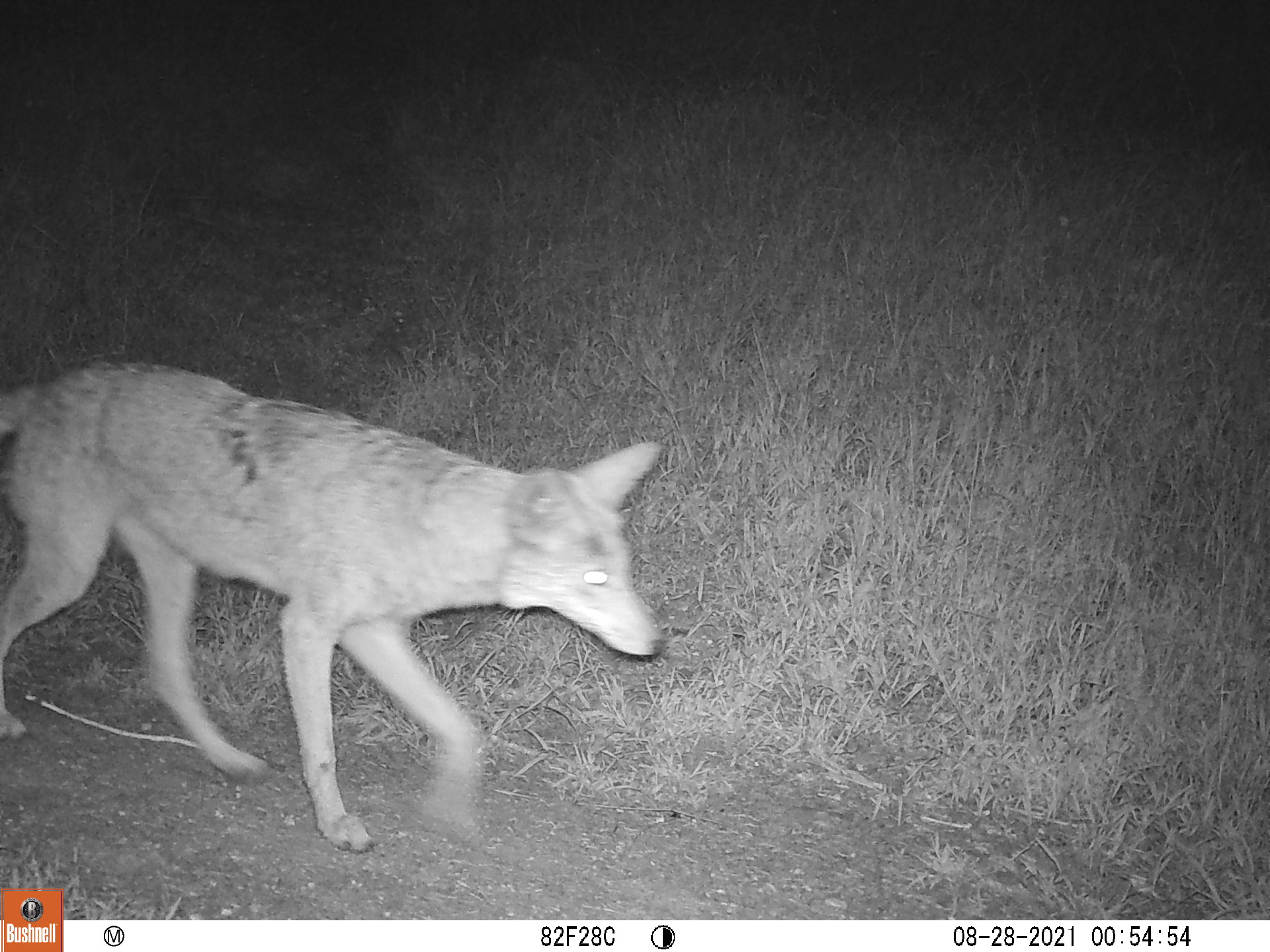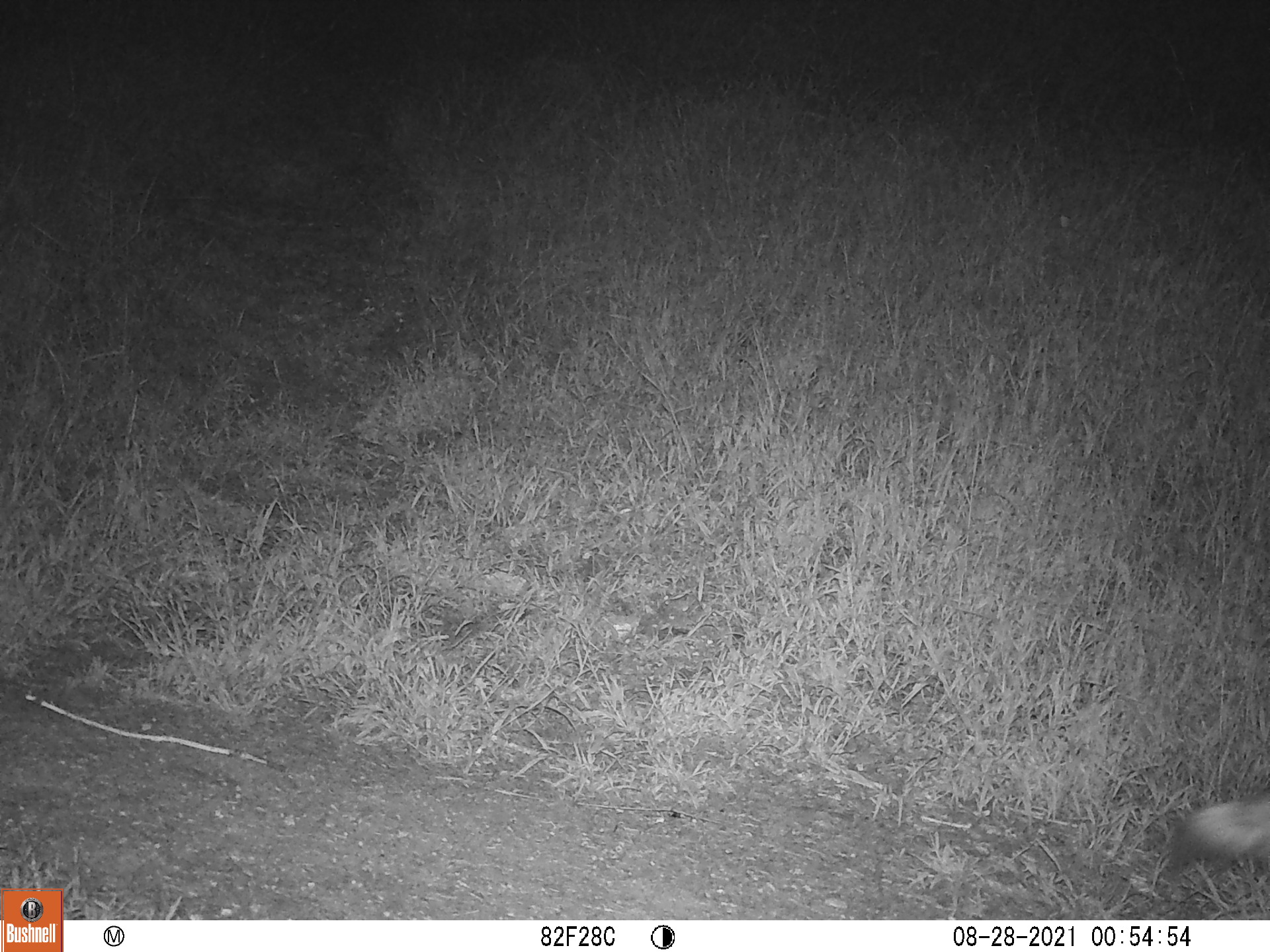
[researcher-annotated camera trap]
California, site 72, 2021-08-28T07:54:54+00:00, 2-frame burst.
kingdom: Animalia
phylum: Chordata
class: Mammalia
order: Carnivora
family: Canidae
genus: Canis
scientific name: Canis latrans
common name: coyote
Coyote (Canis latrans).